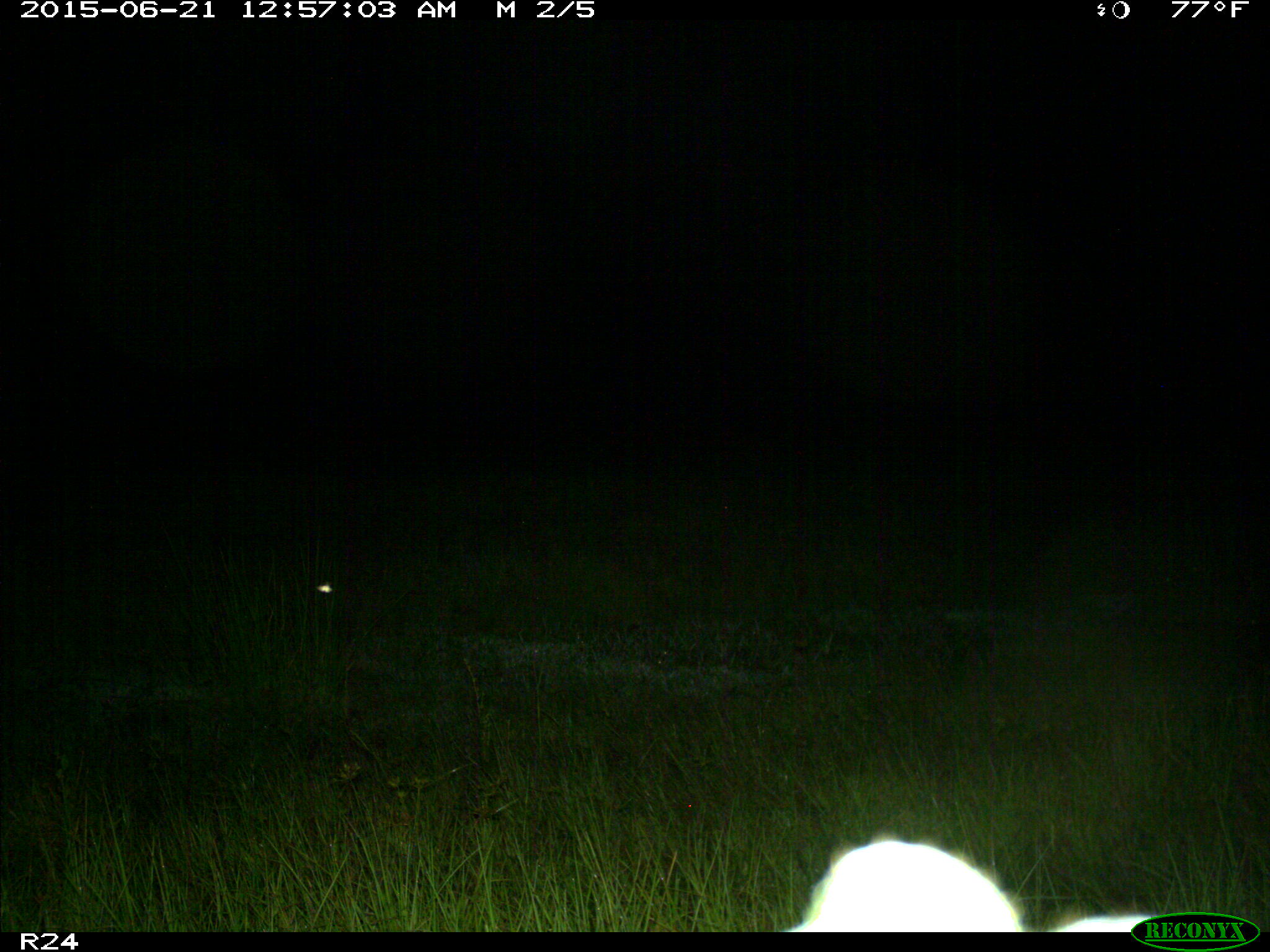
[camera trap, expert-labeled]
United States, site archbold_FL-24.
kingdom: Animalia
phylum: Chordata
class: Mammalia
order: Artiodactyla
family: Bovidae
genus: Bos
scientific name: Bos taurus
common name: domestic cow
Bos taurus (domestic cow).